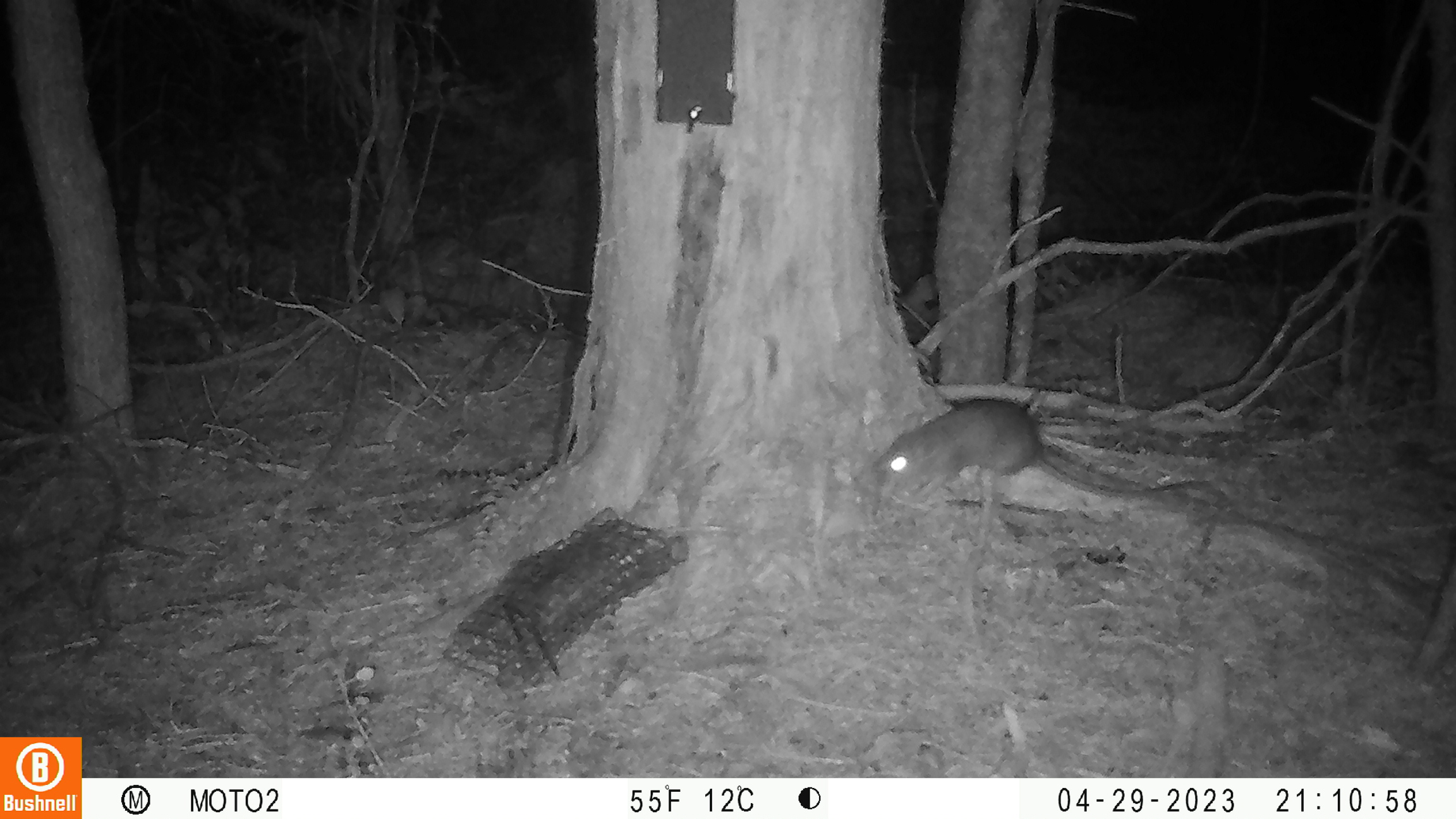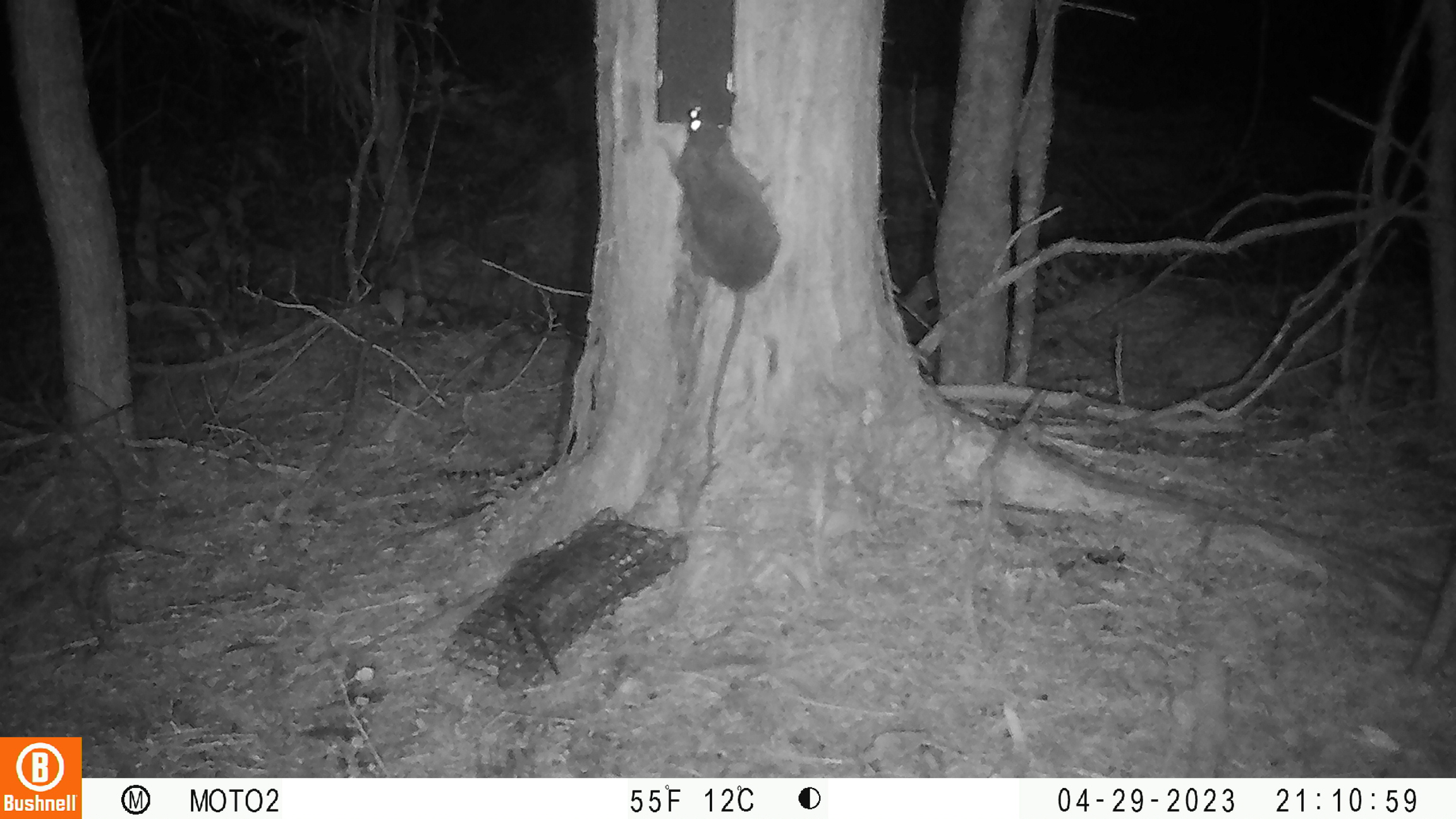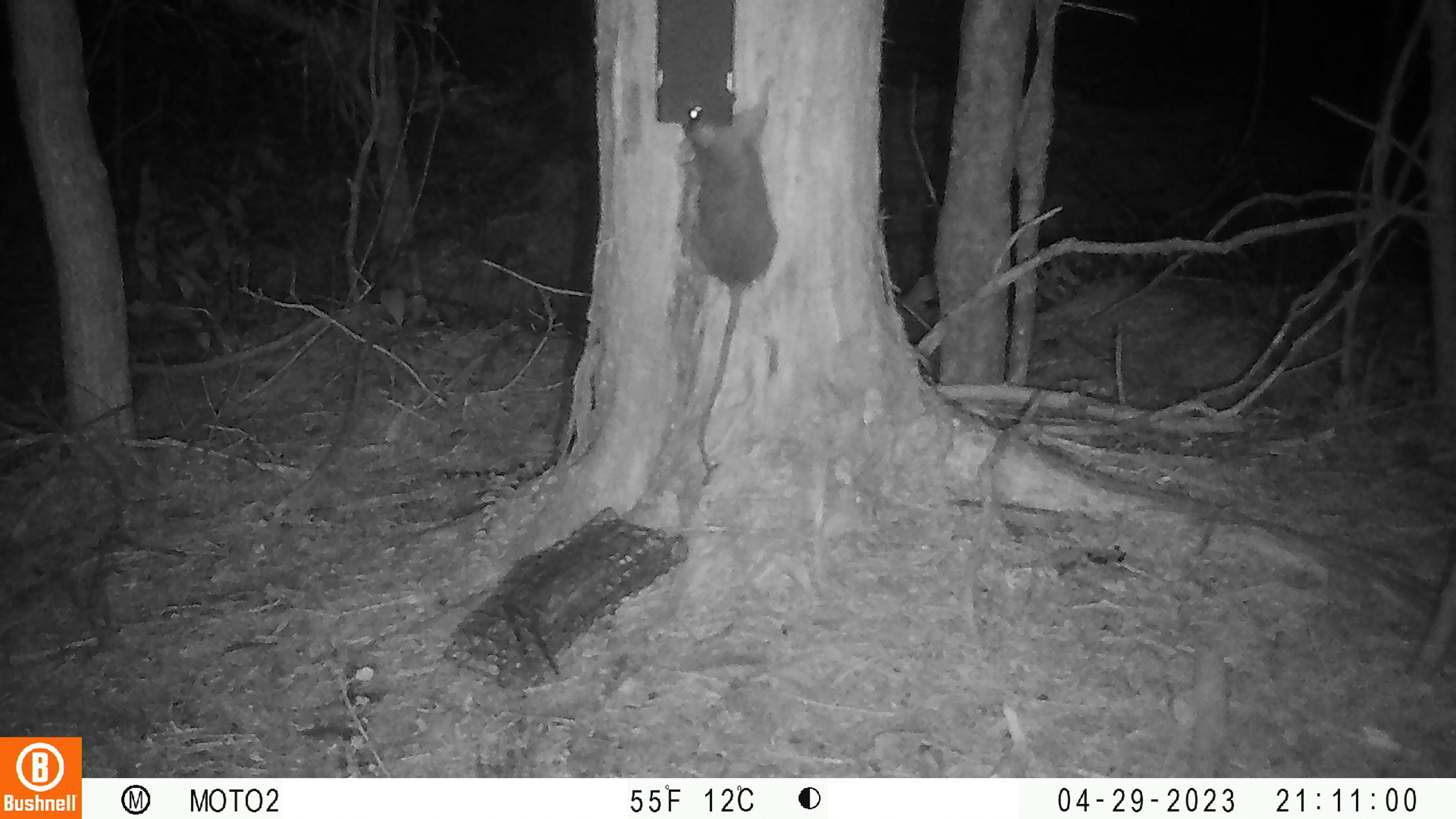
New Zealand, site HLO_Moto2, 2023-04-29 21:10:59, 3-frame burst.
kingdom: Animalia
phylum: Chordata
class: Mammalia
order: Rodentia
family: Muridae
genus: Rattus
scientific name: Rattus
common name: rat